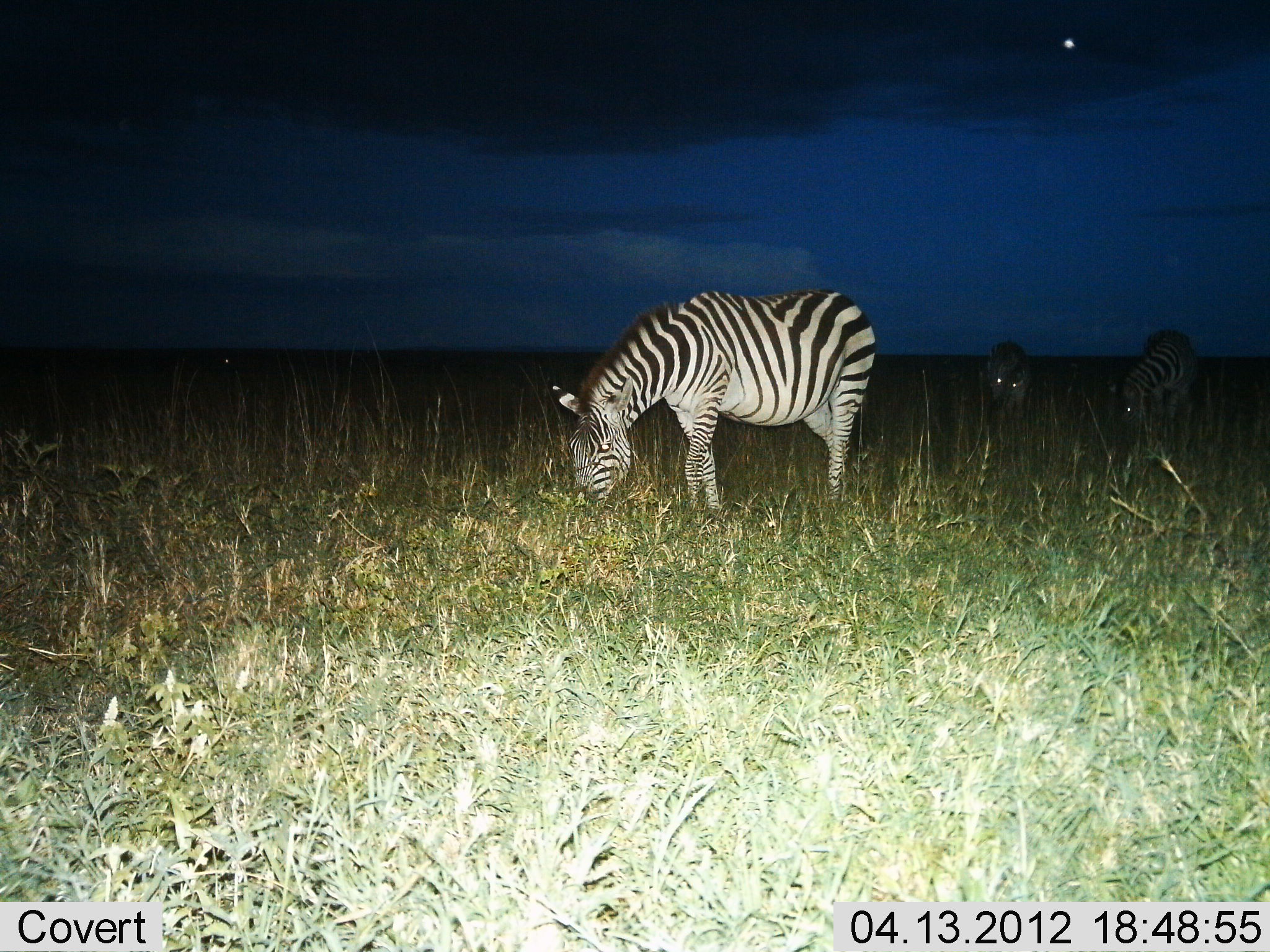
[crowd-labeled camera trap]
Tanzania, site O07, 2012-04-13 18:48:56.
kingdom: Animalia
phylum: Chordata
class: Mammalia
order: Perissodactyla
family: Equidae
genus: Equus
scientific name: Equus quagga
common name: plains zebra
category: zebra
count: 3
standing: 29%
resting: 0%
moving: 0%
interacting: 0%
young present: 0%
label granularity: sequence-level